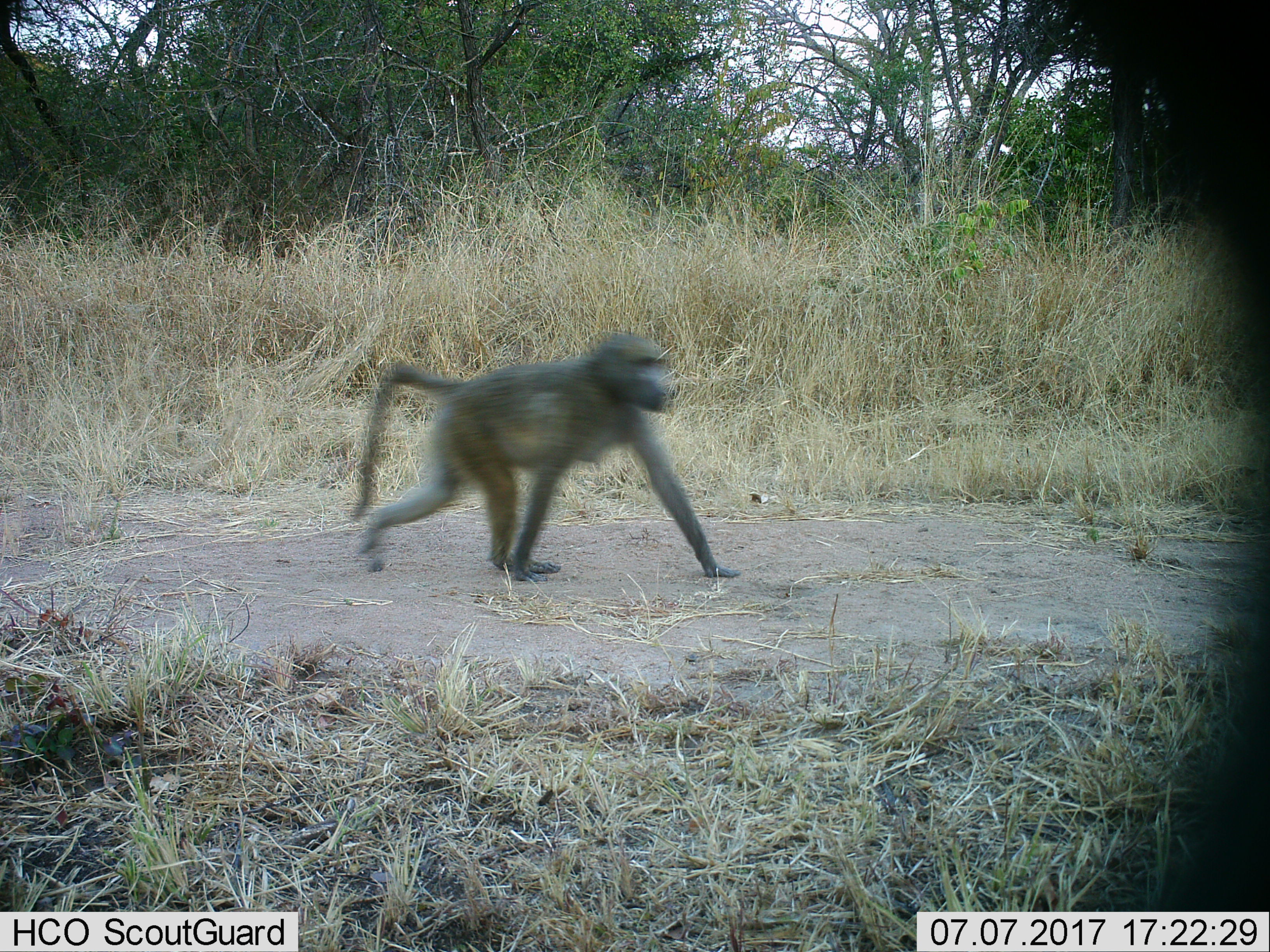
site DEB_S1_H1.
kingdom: Animalia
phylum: Chordata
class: Mammalia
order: Primates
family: Cercopithecidae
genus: Papio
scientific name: Papio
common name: baboon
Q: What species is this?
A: Baboon (Papio).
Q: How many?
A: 1.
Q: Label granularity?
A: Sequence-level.